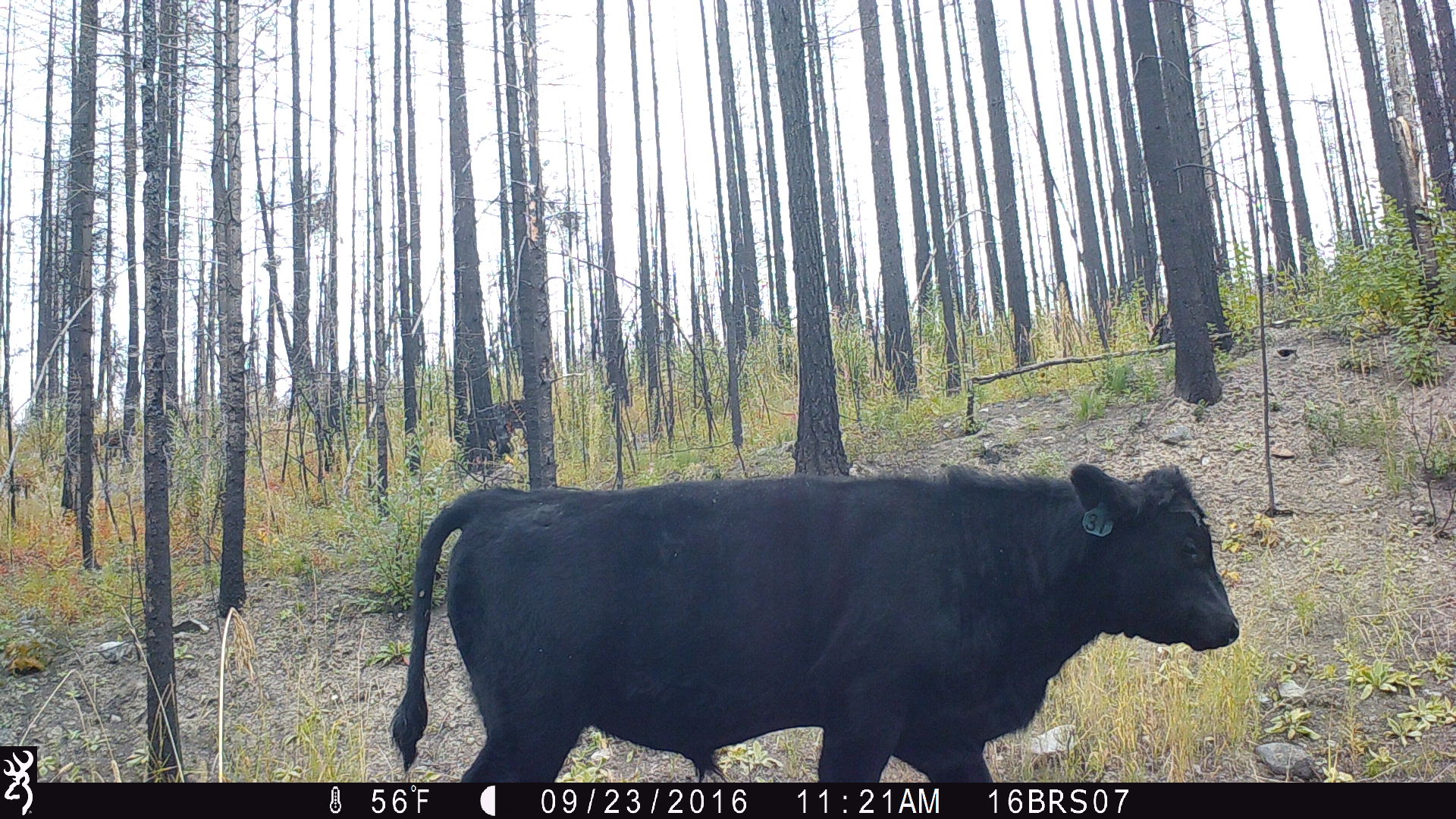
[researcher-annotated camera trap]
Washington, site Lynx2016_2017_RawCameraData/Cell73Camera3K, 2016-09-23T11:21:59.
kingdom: Animalia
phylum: Chordata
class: Mammalia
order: Artiodactyla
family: Bovidae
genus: Bos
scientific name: Bos taurus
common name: domestic cattle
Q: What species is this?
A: Domestic cattle (Bos taurus).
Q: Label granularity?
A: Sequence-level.